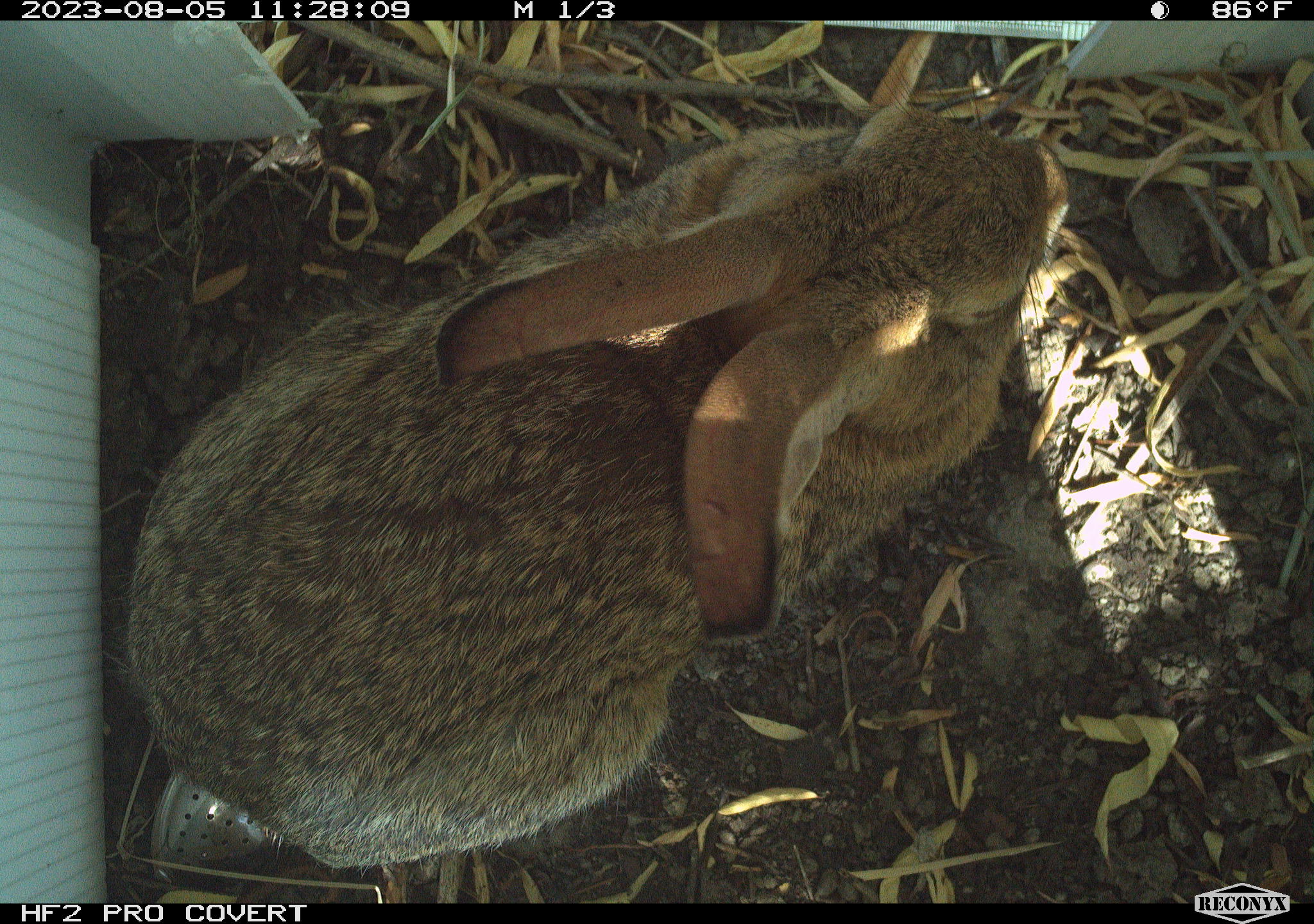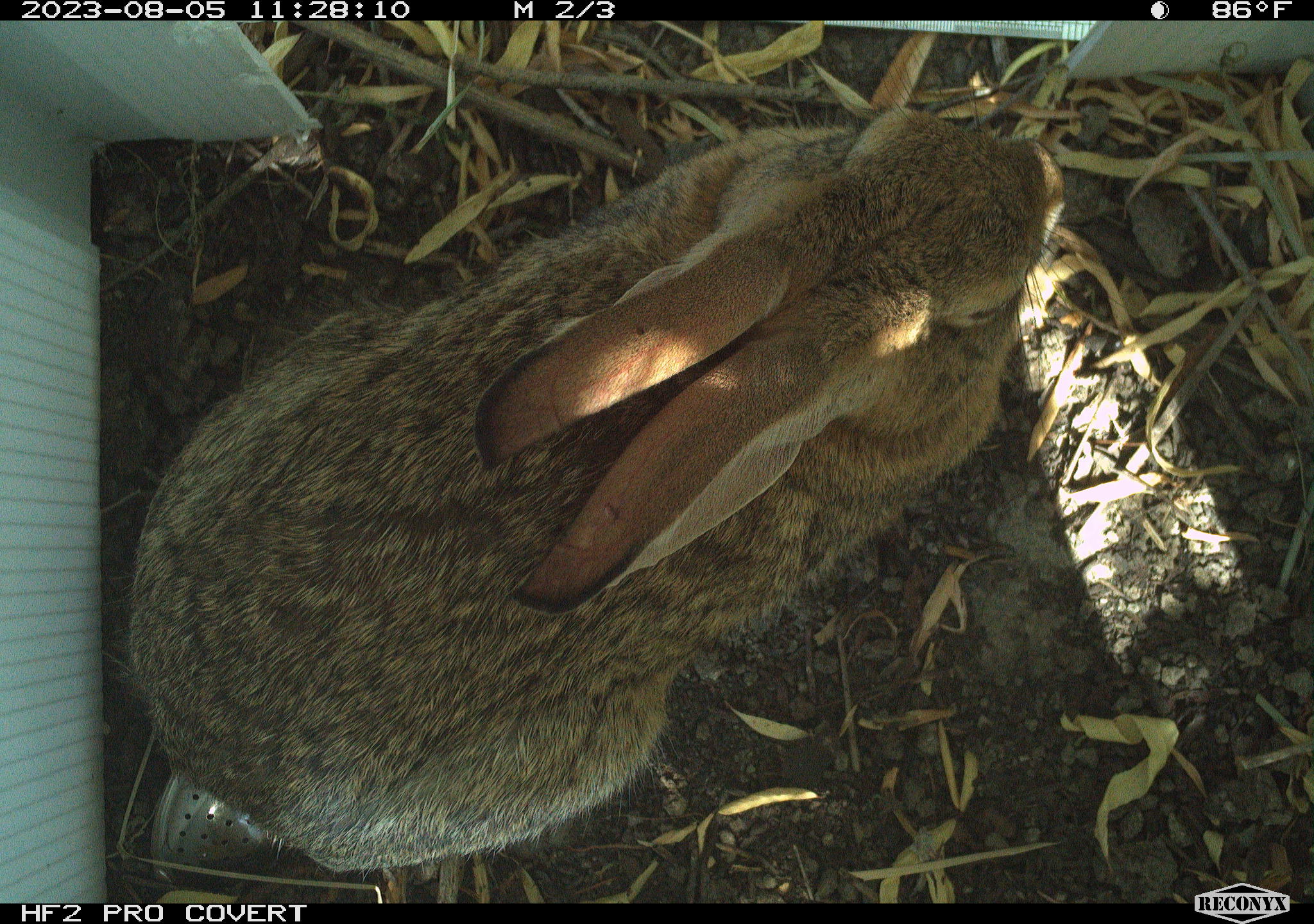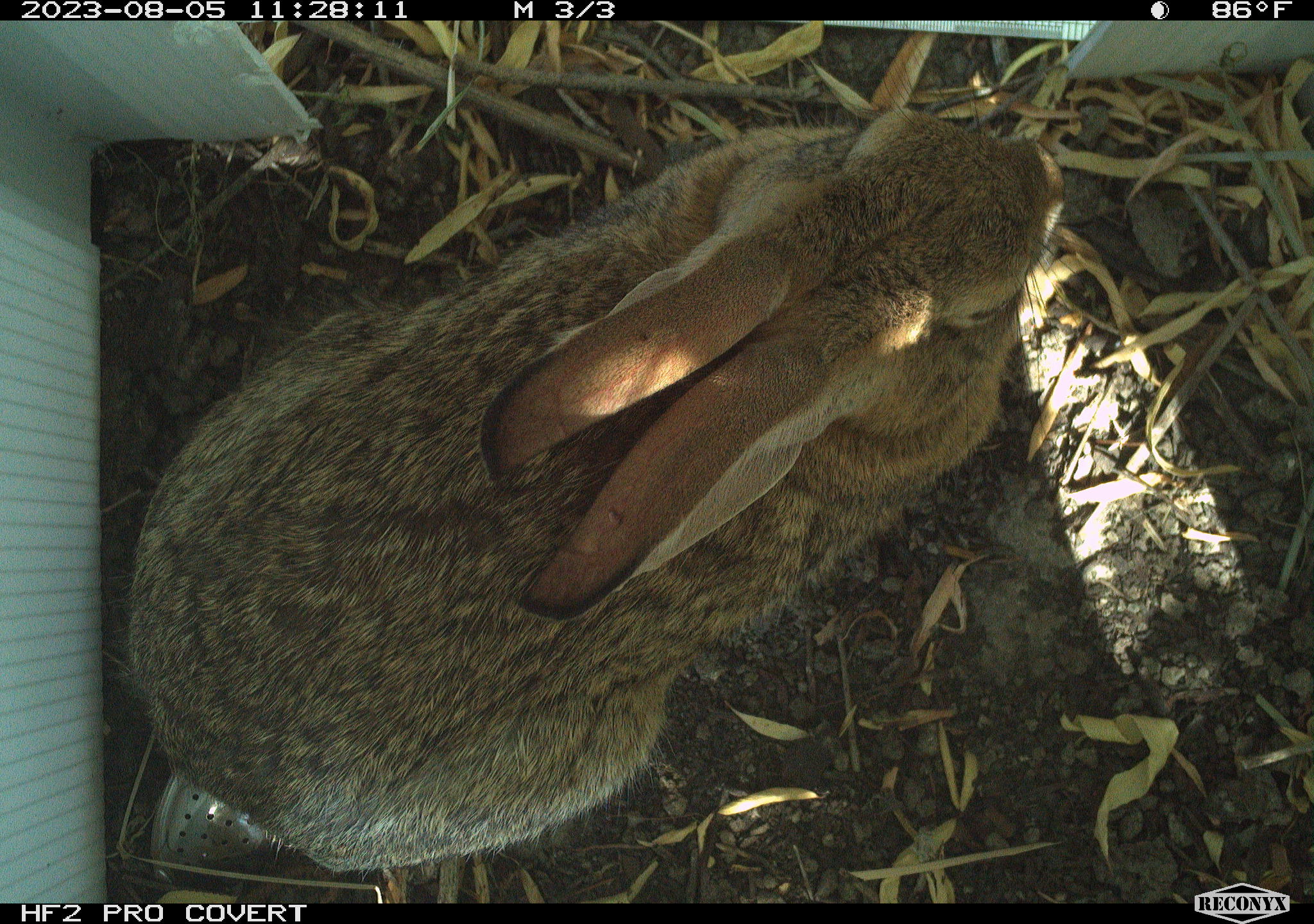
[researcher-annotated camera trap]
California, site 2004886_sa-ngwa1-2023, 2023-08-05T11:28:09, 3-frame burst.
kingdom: Animalia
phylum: Chordata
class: Mammalia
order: Lagomorpha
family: Leporidae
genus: Sylvilagus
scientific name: Sylvilagus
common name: cottontail rabbits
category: sylvilagus species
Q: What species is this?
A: Sylvilagus species (cottontail rabbits) (Sylvilagus).